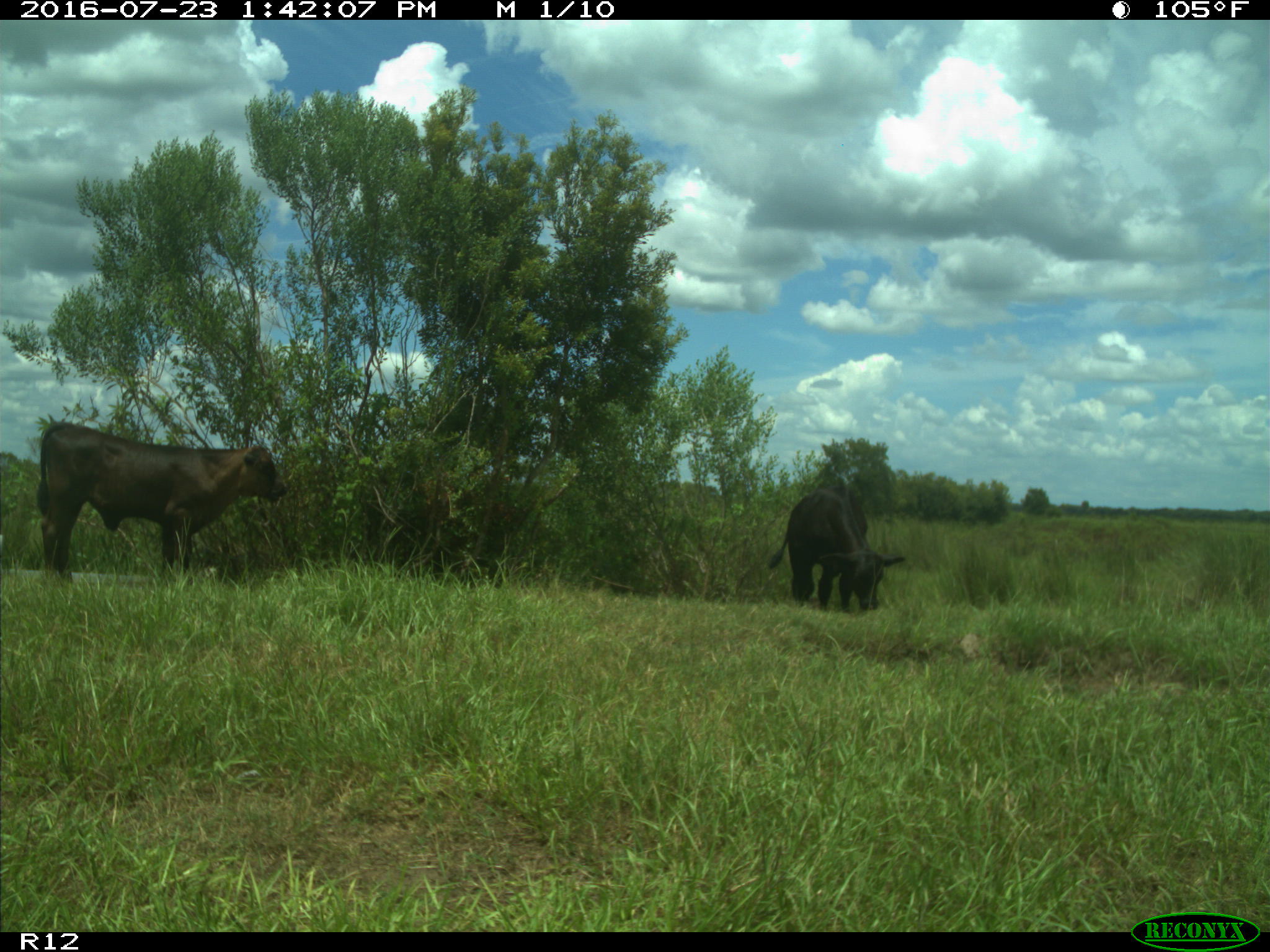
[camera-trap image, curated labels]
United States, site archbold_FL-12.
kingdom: Animalia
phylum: Chordata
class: Mammalia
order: Artiodactyla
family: Bovidae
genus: Bos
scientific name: Bos taurus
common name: domestic cow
Bos taurus (domestic cow).